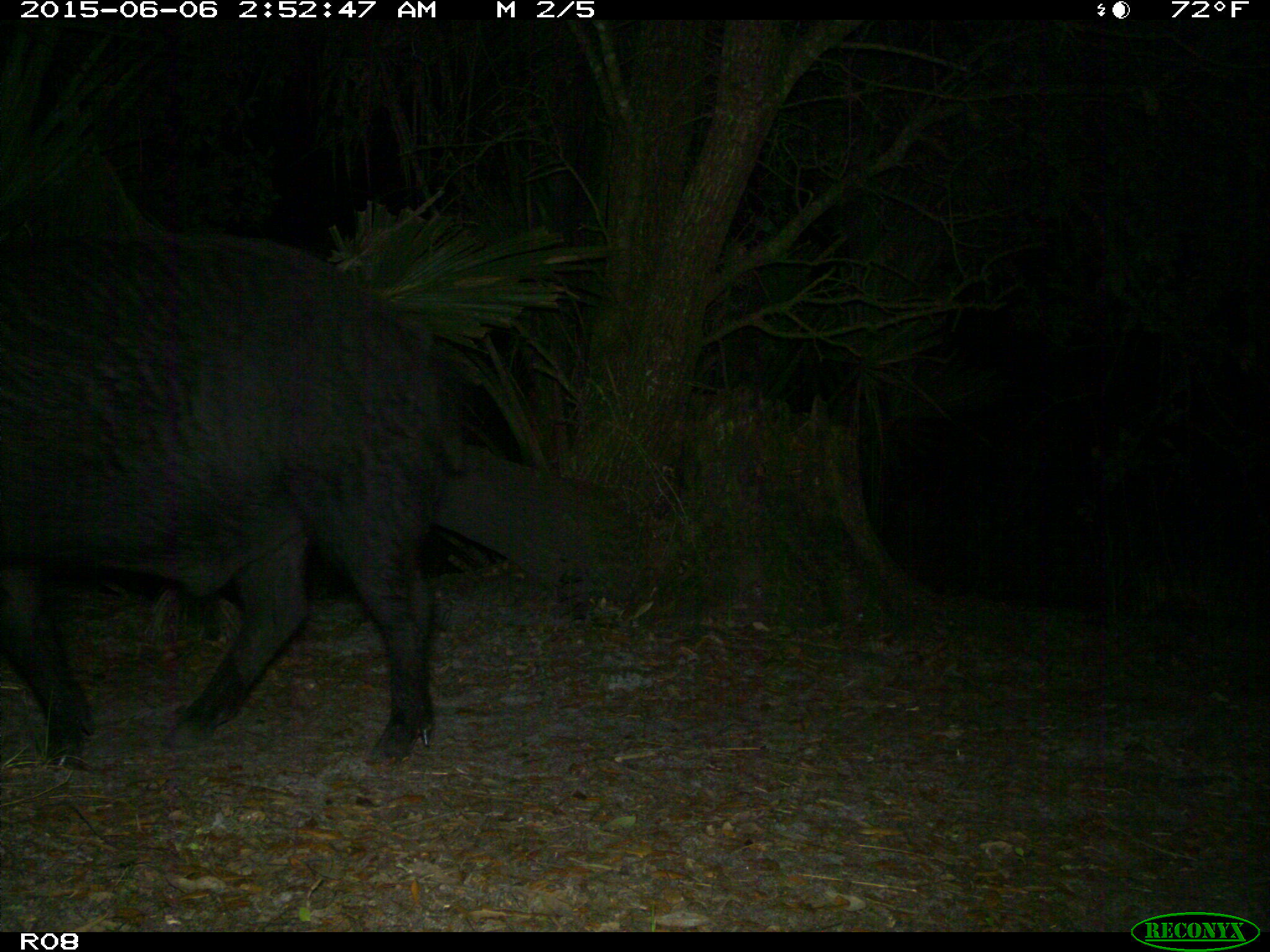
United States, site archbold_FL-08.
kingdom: Animalia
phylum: Chordata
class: Mammalia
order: Artiodactyla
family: Suidae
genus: Sus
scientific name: Sus scrofa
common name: wild boar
Sus scrofa (wild boar).